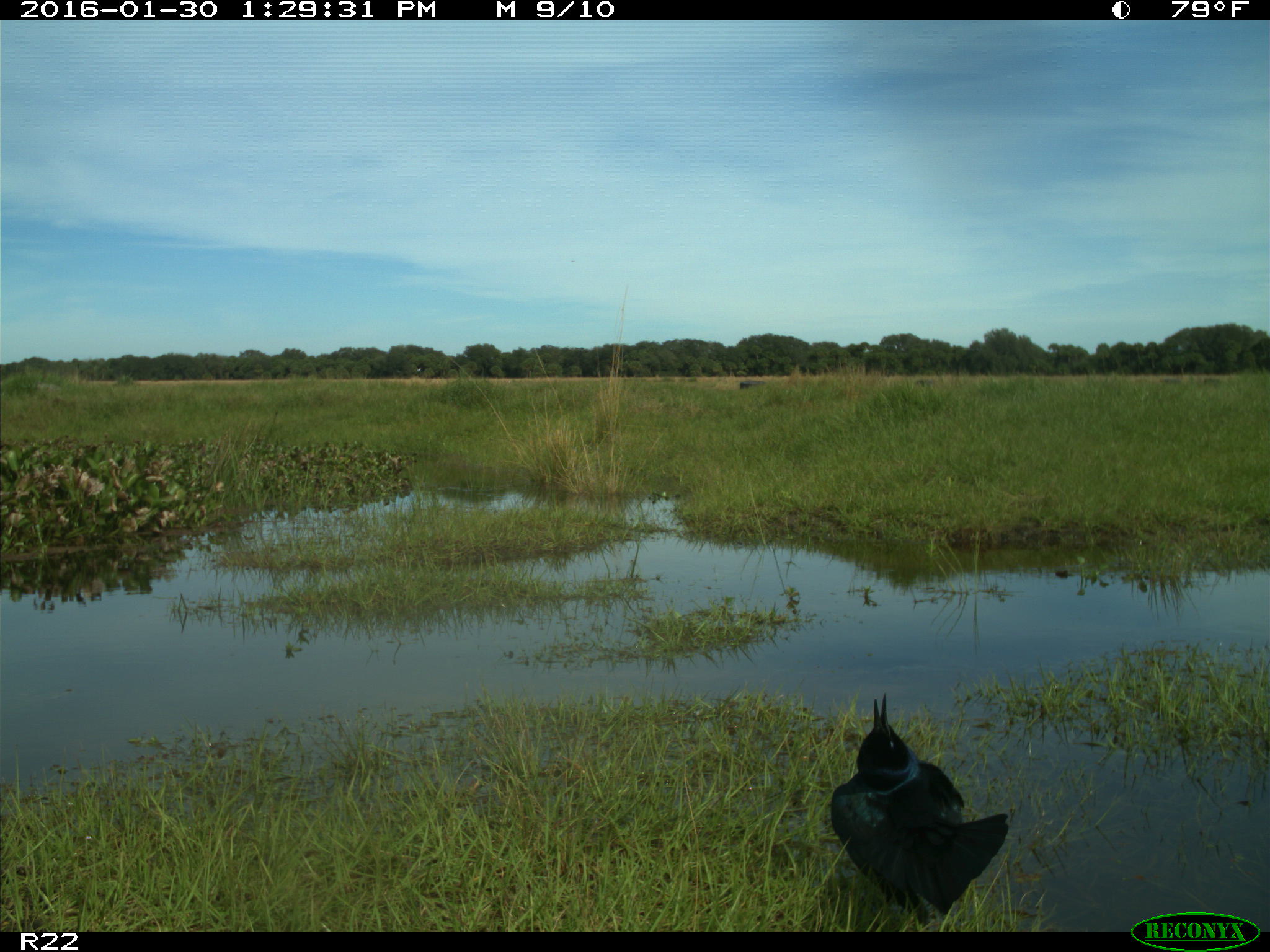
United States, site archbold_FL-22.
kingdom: Animalia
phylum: Chordata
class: Aves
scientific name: Aves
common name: birds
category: unidentified bird